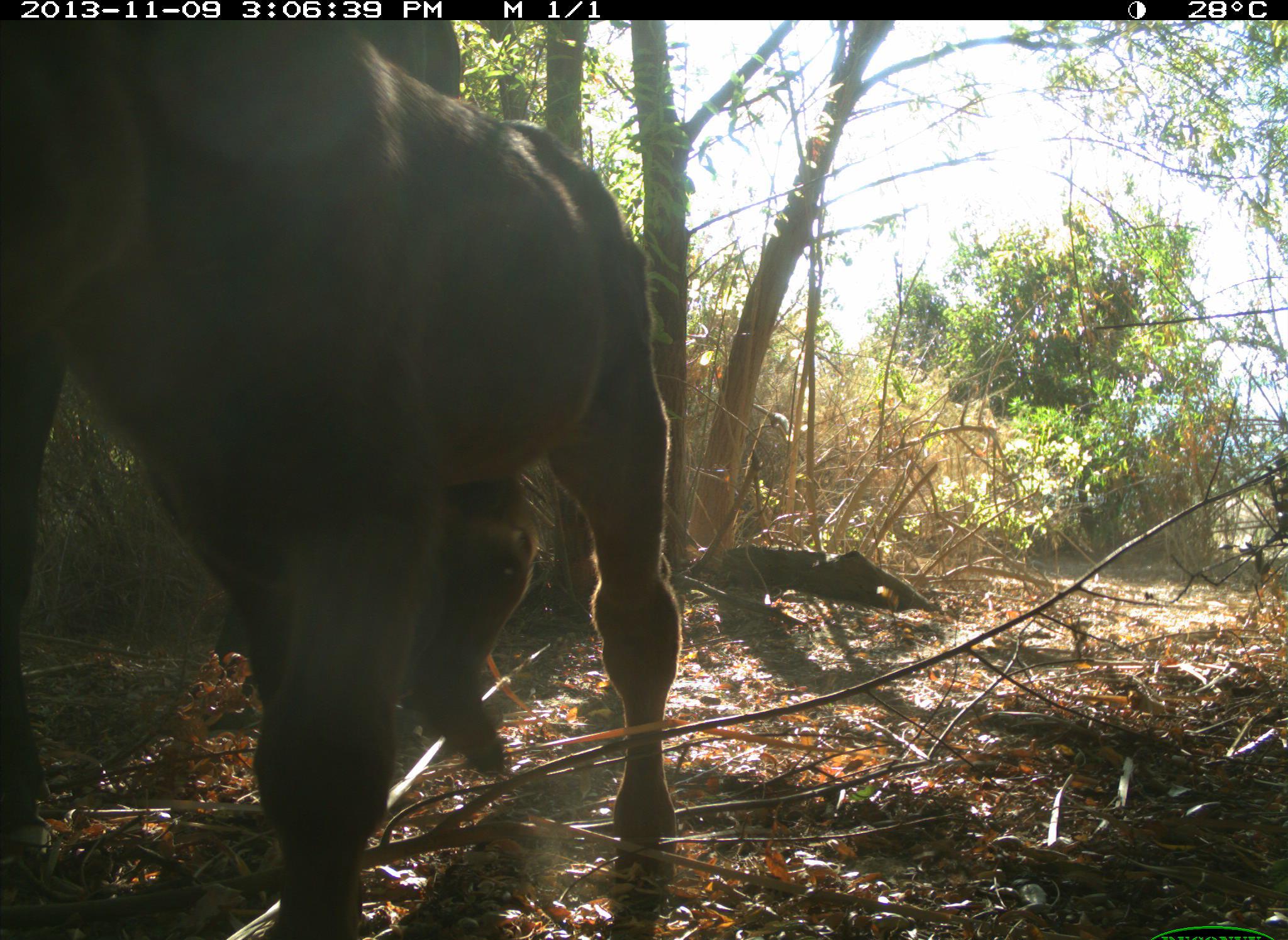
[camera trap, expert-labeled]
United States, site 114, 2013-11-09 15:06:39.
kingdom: Animalia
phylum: Chordata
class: Mammalia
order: Artiodactyla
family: Bovidae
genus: Bos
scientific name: Bos taurus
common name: cow